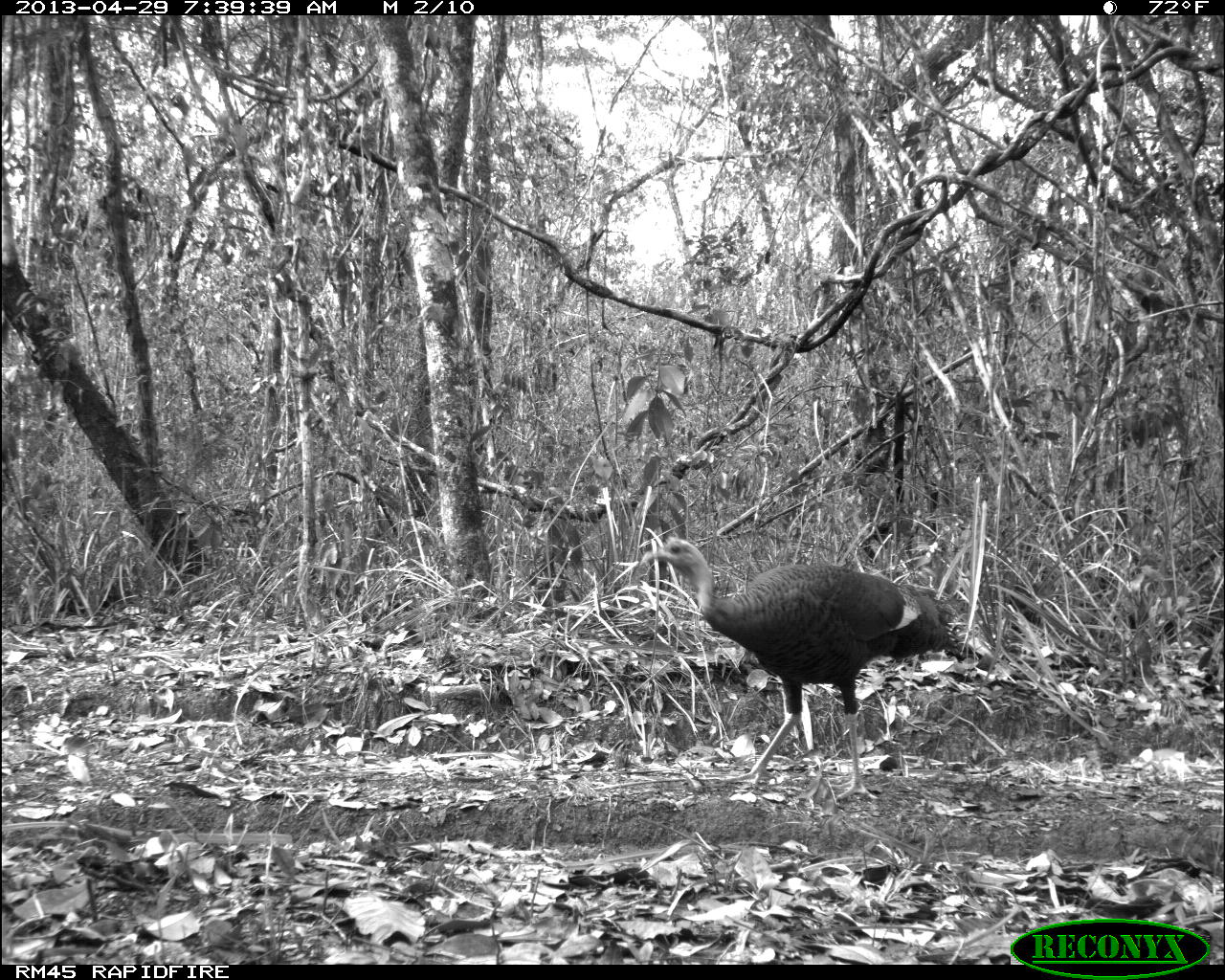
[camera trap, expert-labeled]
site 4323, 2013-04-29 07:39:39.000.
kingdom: Animalia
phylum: Chordata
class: Aves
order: Galliformes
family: Phasianidae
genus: Meleagris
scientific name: Meleagris ocellata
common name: ocellated turkey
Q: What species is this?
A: Meleagris ocellata (ocellated turkey).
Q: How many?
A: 1.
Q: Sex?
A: Female.